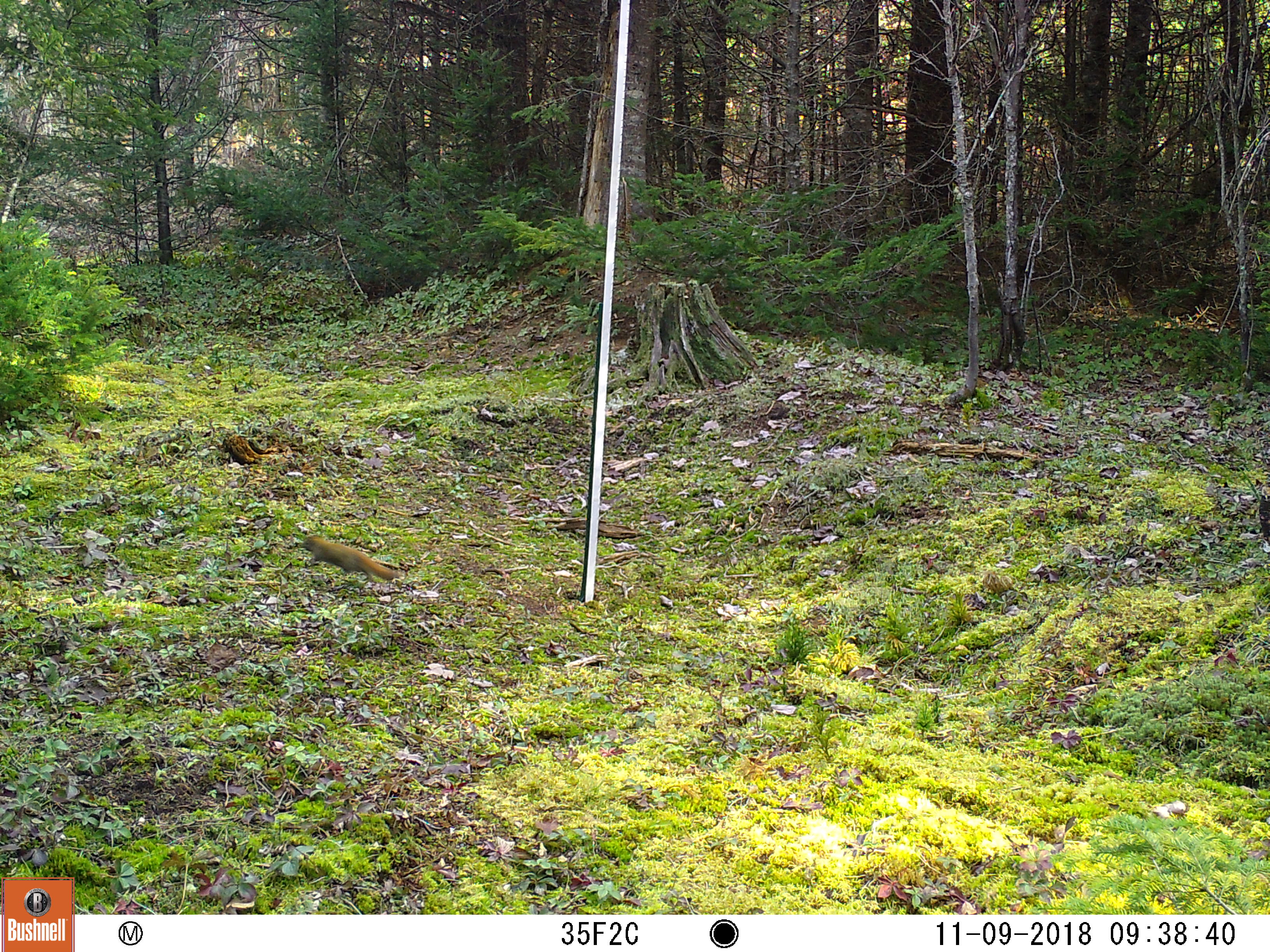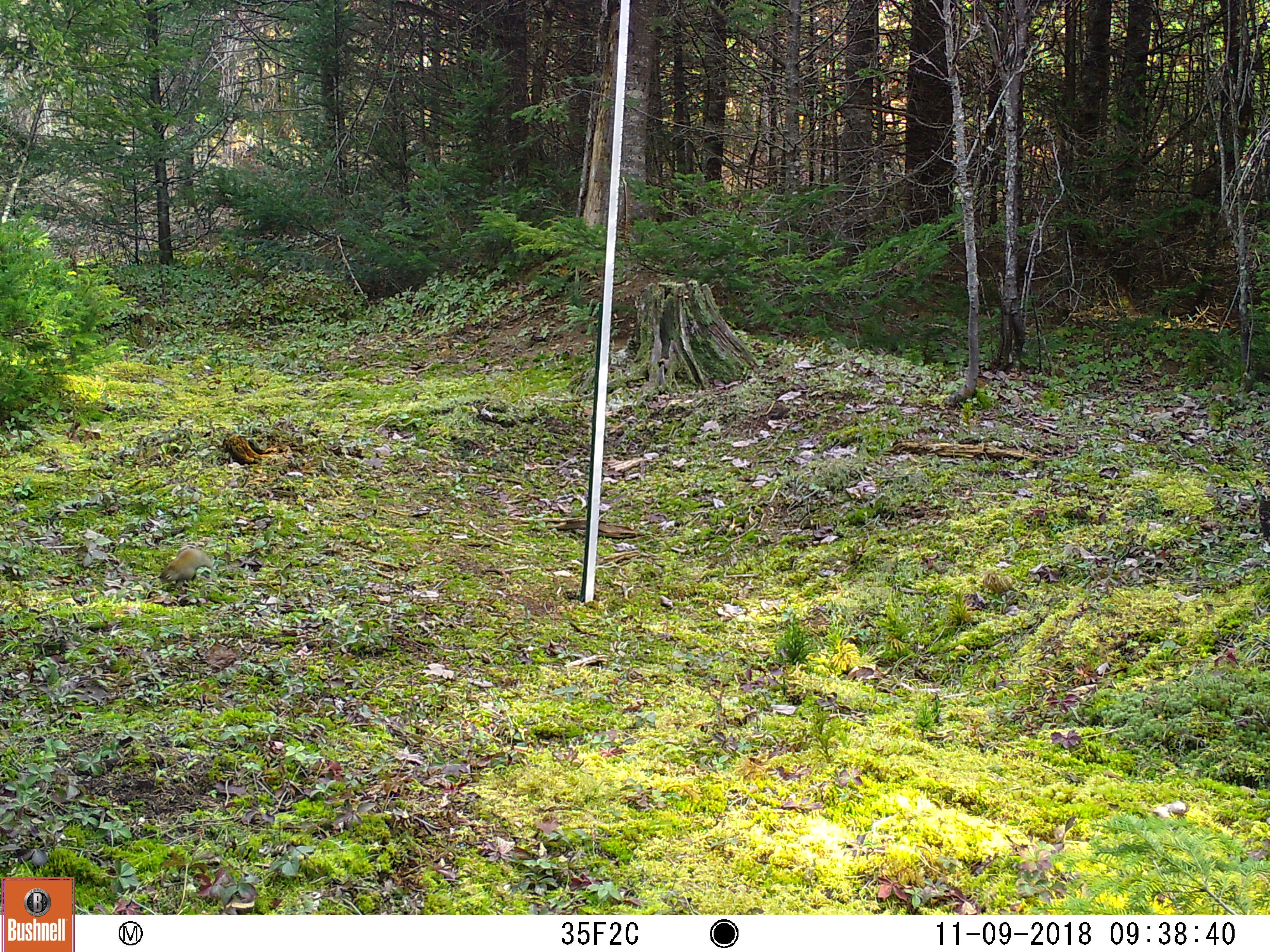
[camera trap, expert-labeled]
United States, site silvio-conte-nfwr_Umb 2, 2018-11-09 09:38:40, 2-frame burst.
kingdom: Animalia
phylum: Chordata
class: Mammalia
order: Rodentia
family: Sciuridae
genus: Tamiasciurus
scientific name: Tamiasciurus hudsonicus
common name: red squirrel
Red squirrel (Tamiasciurus hudsonicus).